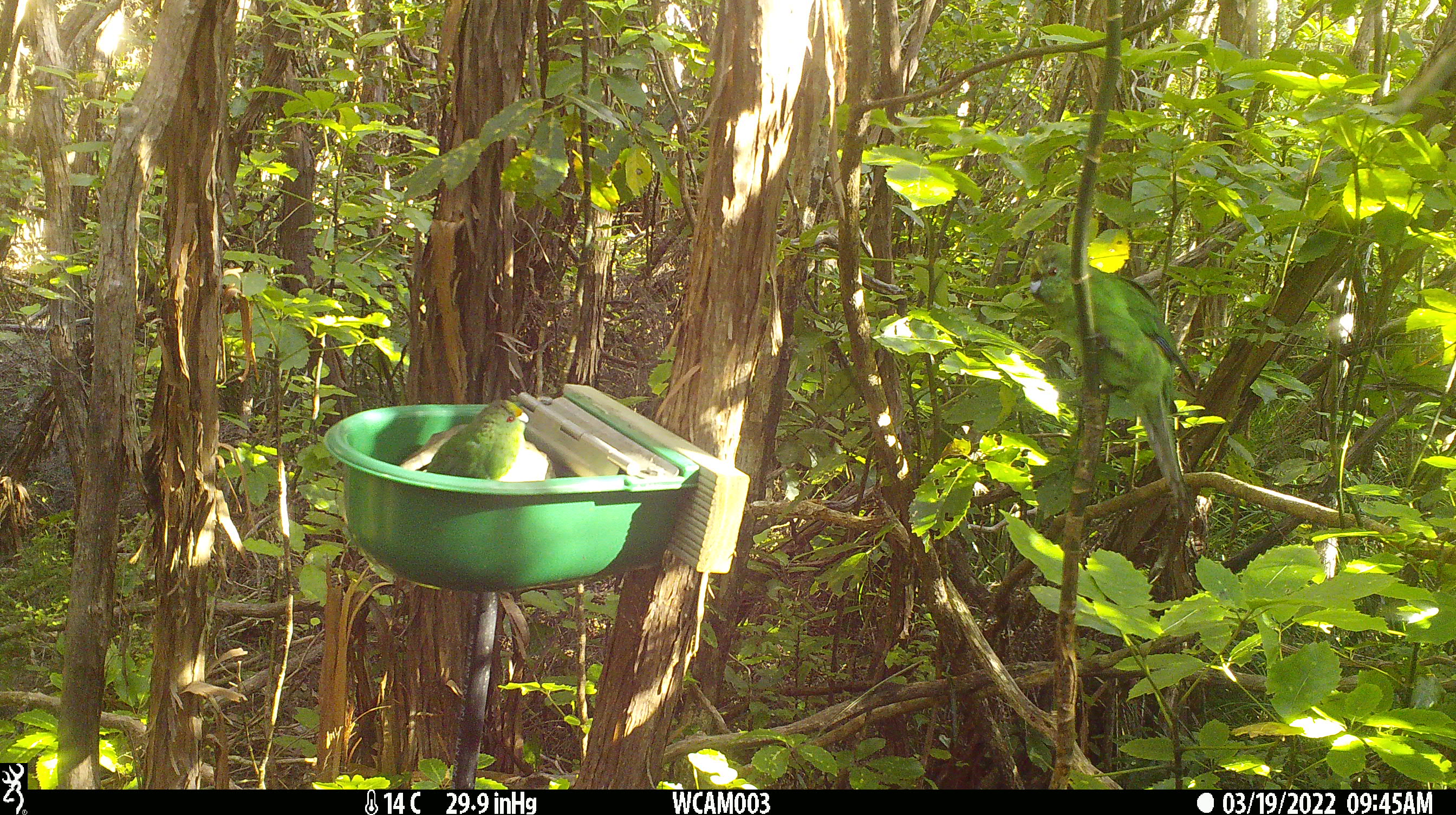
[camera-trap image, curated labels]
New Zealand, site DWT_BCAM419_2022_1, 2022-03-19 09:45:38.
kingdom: Animalia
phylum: Chordata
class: Aves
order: Psittaciformes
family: Psittaculidae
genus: Cyanoramphus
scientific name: Cyanoramphus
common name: parakeet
Parakeet (Cyanoramphus).